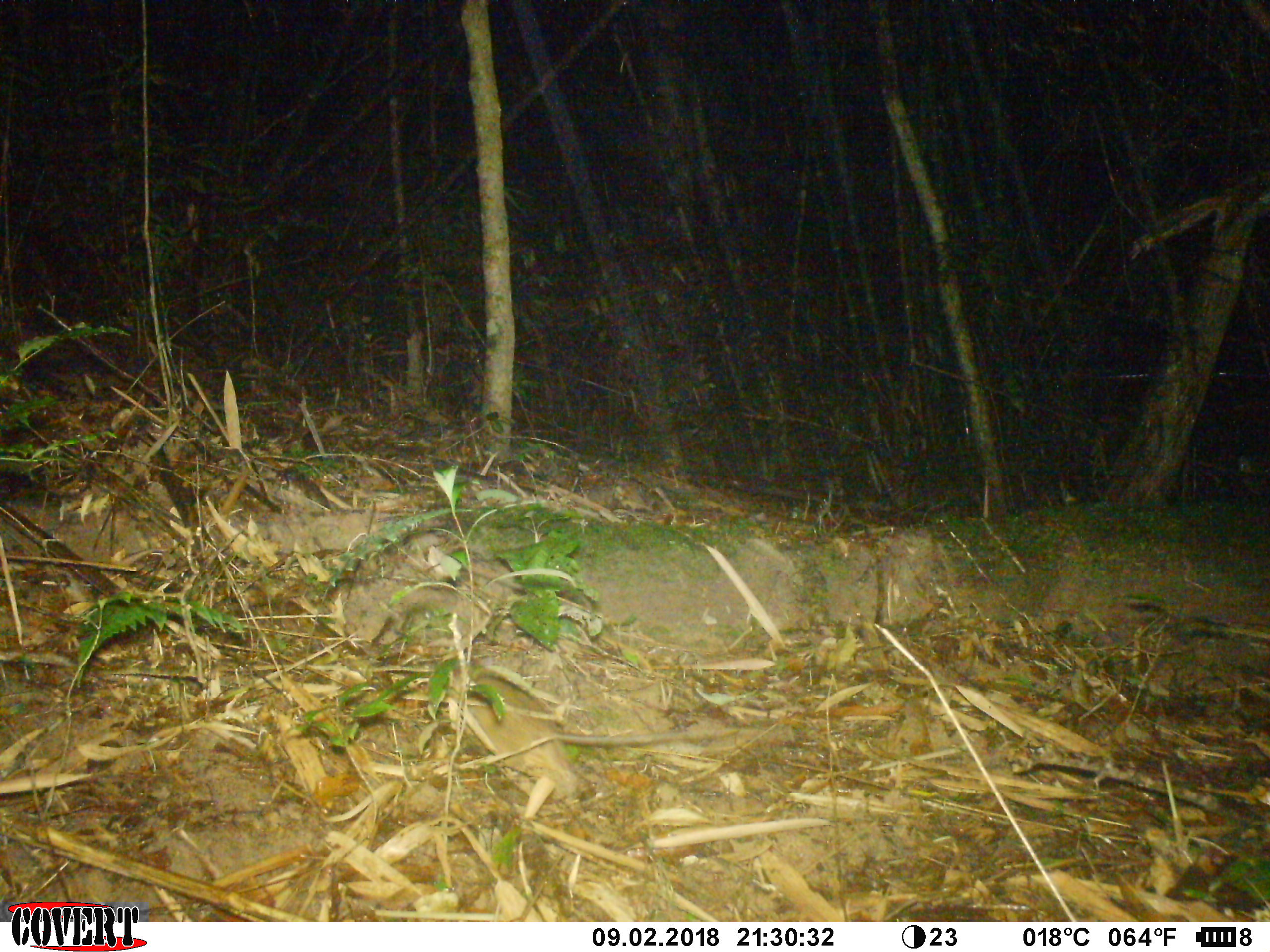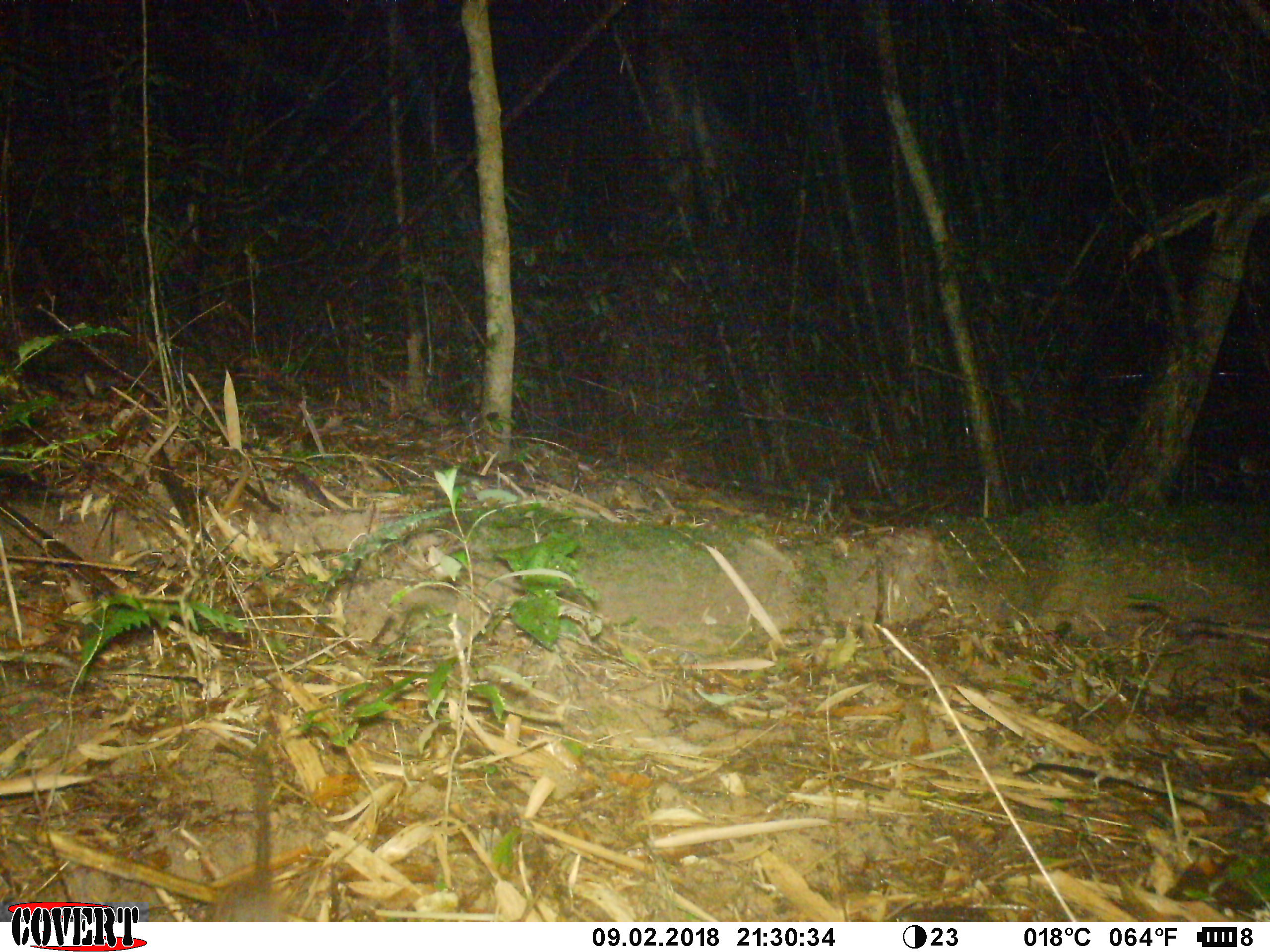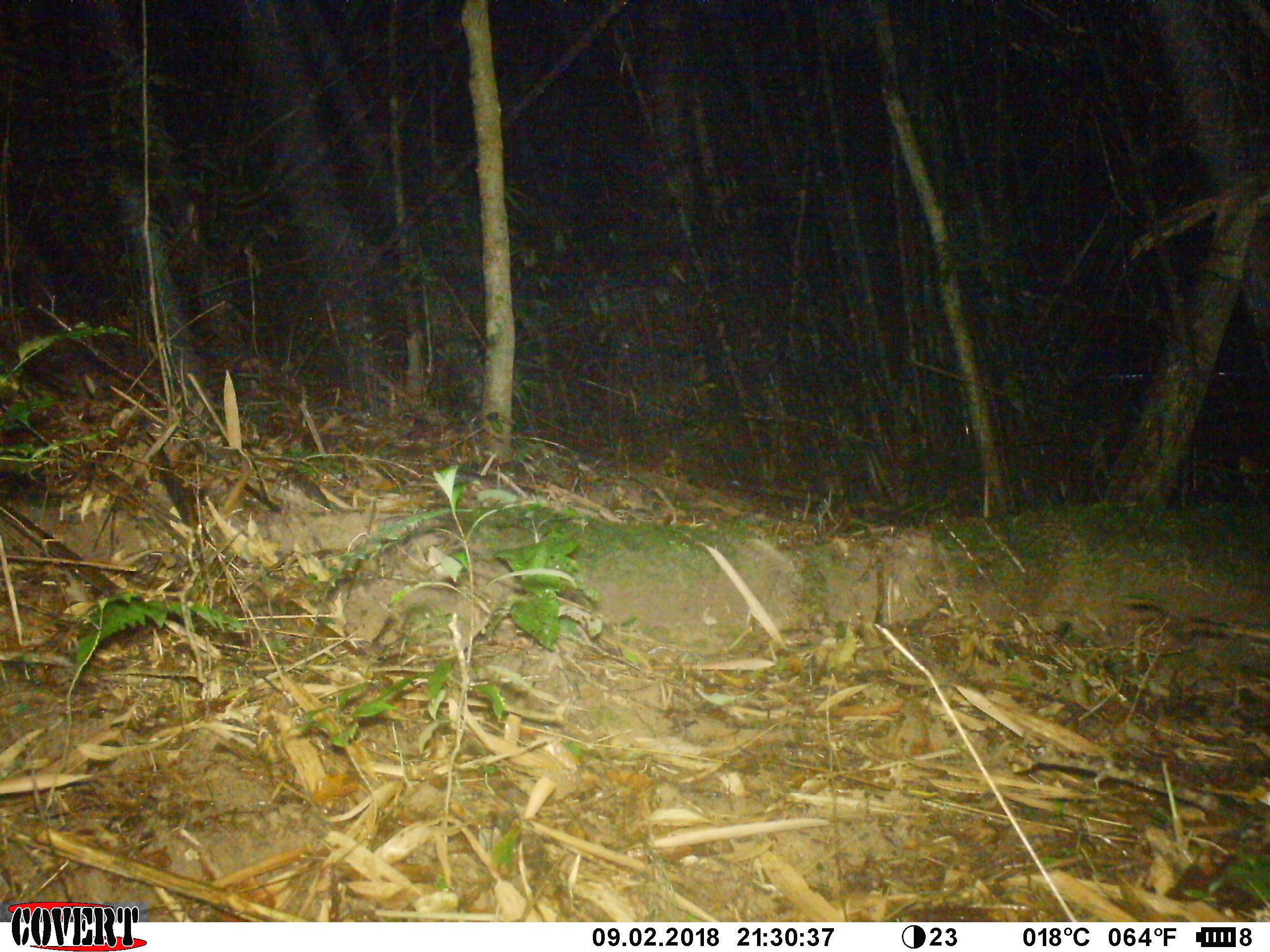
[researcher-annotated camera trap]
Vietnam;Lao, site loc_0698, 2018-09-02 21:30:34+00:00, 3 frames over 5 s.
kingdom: Animalia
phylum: Chordata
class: Mammalia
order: Rodentia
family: Muridae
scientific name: Muridae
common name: old-world mice and rats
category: unidentified murid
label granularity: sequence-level